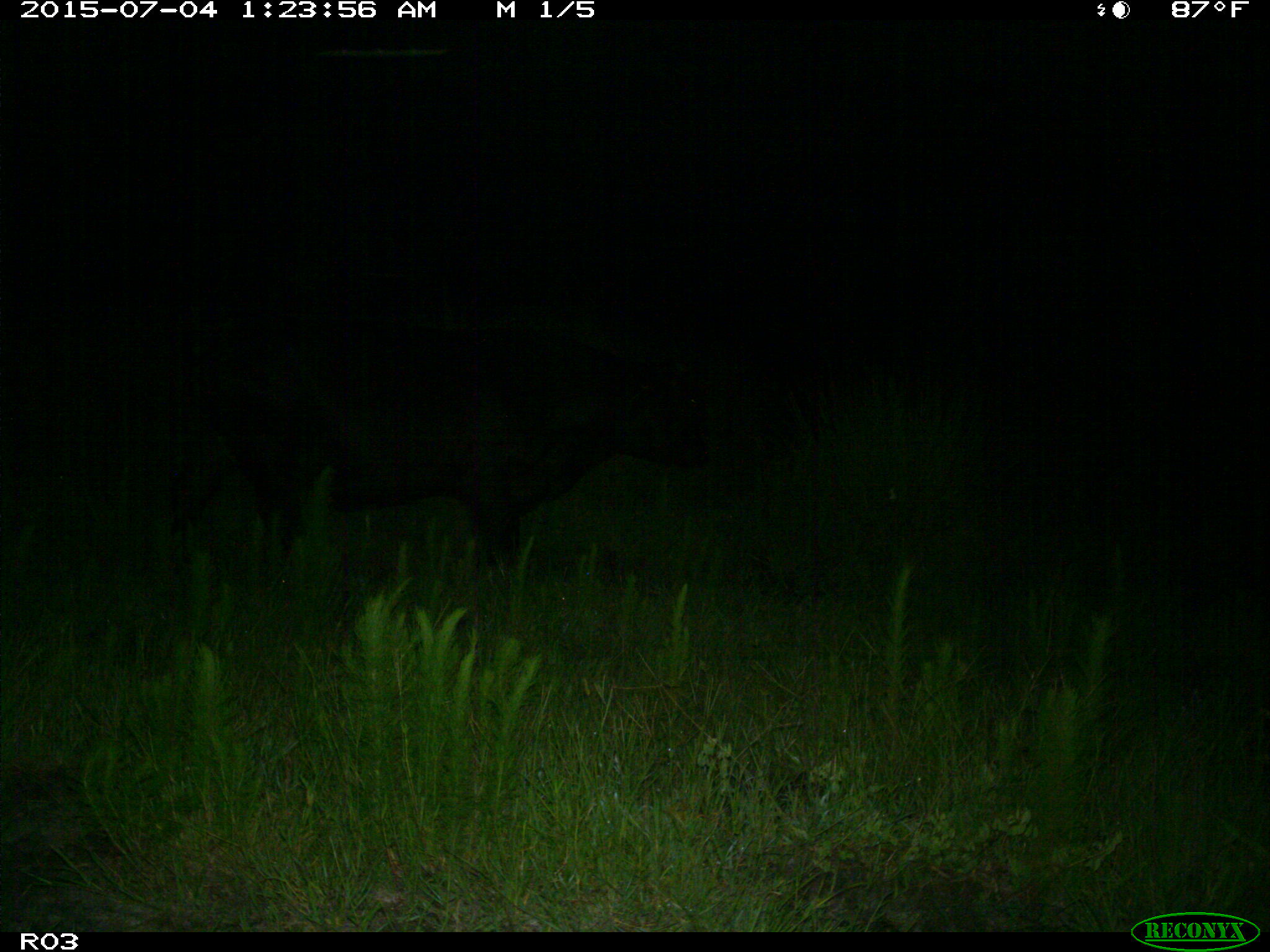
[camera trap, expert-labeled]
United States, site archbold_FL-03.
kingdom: Animalia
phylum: Chordata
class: Mammalia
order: Artiodactyla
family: Bovidae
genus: Bos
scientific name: Bos taurus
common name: domestic cow